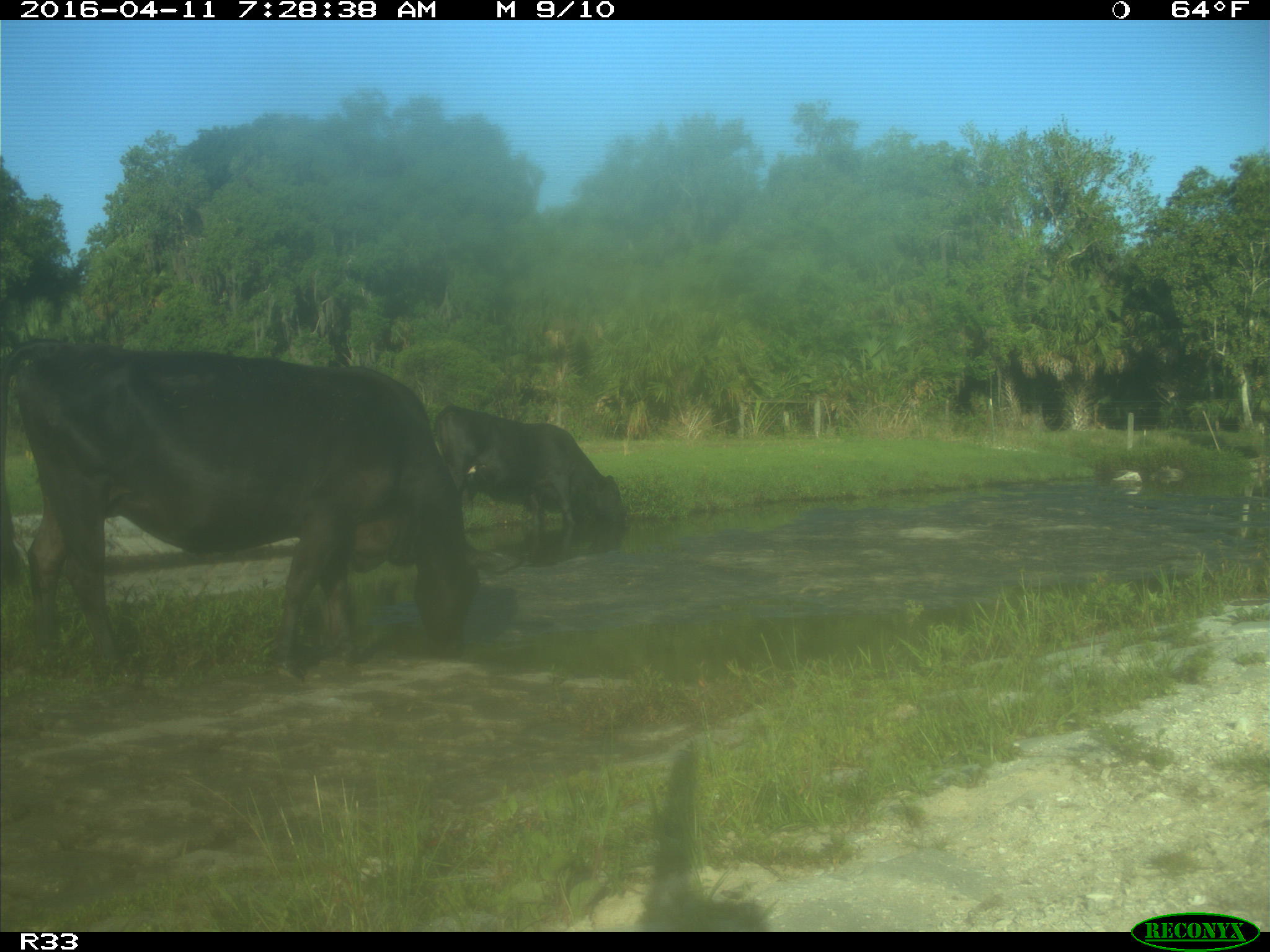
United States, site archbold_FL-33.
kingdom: Animalia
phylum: Chordata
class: Mammalia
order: Artiodactyla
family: Bovidae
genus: Bos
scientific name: Bos taurus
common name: domestic cow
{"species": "Bos taurus (domestic cow)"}